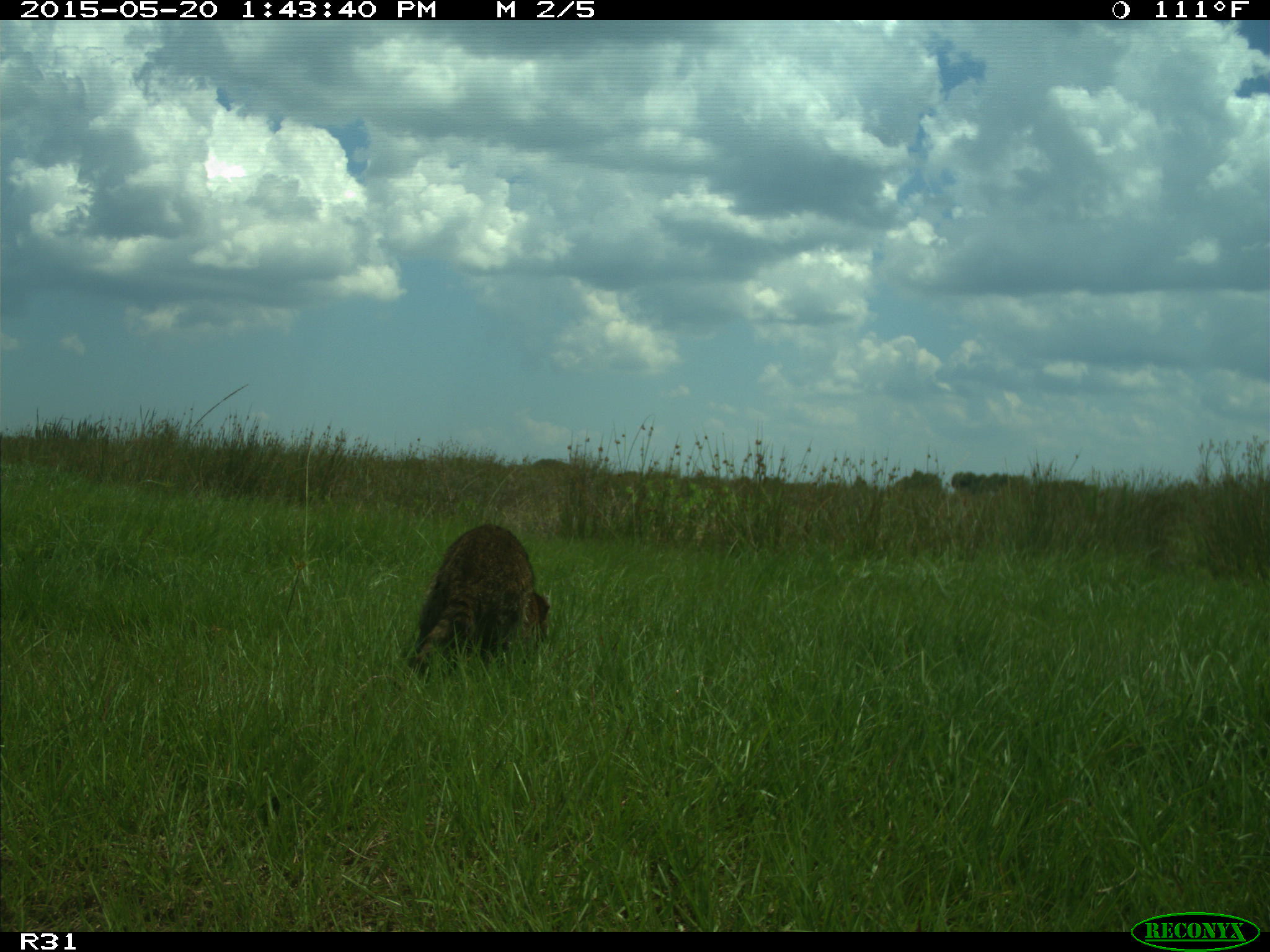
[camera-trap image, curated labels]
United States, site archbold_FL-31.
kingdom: Animalia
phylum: Chordata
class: Mammalia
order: Carnivora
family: Procyonidae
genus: Procyon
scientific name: Procyon lotor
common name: common raccoon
Procyon lotor (common raccoon).